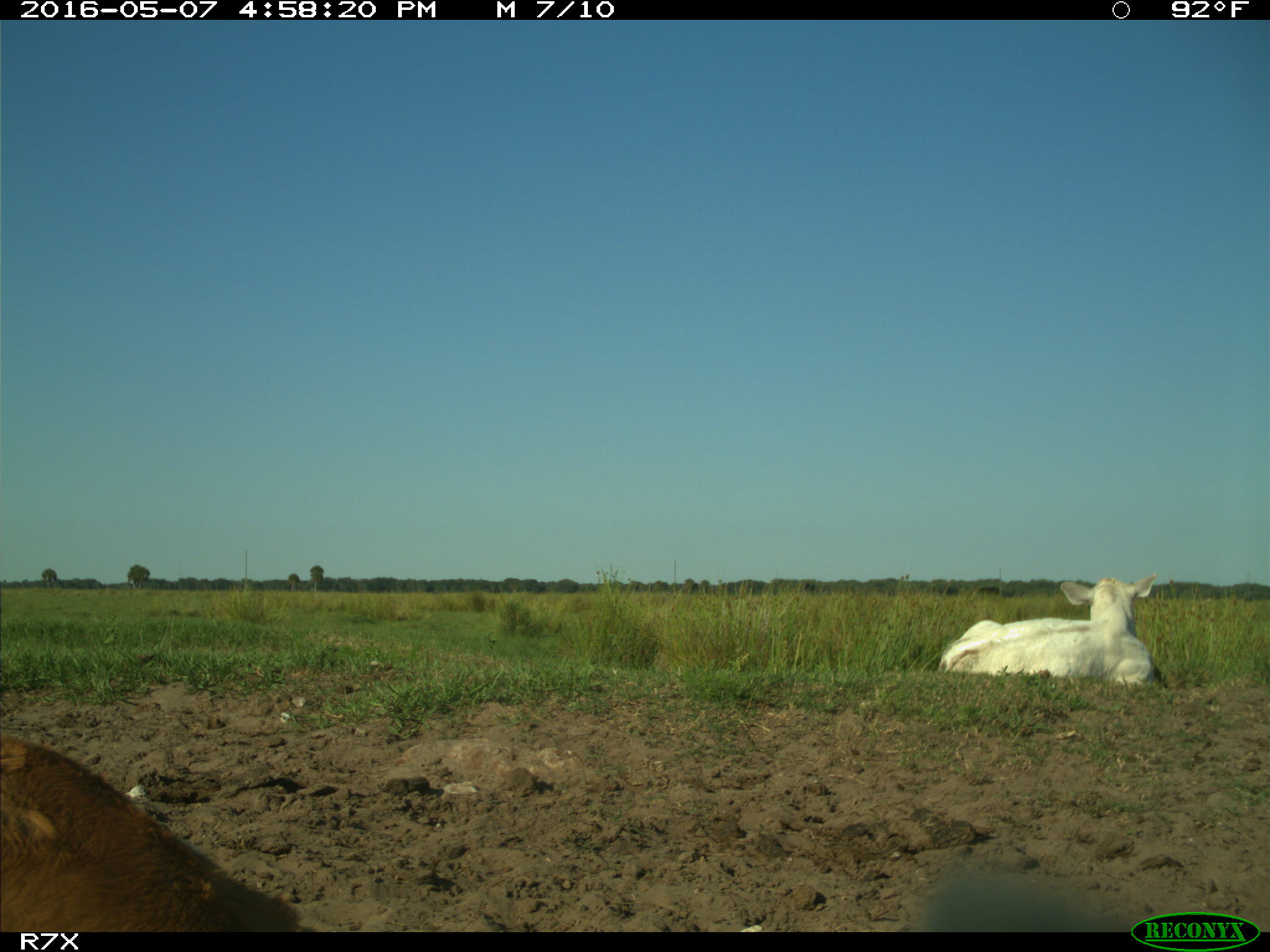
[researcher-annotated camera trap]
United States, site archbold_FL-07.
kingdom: Animalia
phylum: Chordata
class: Mammalia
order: Artiodactyla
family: Bovidae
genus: Bos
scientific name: Bos taurus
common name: domestic cow